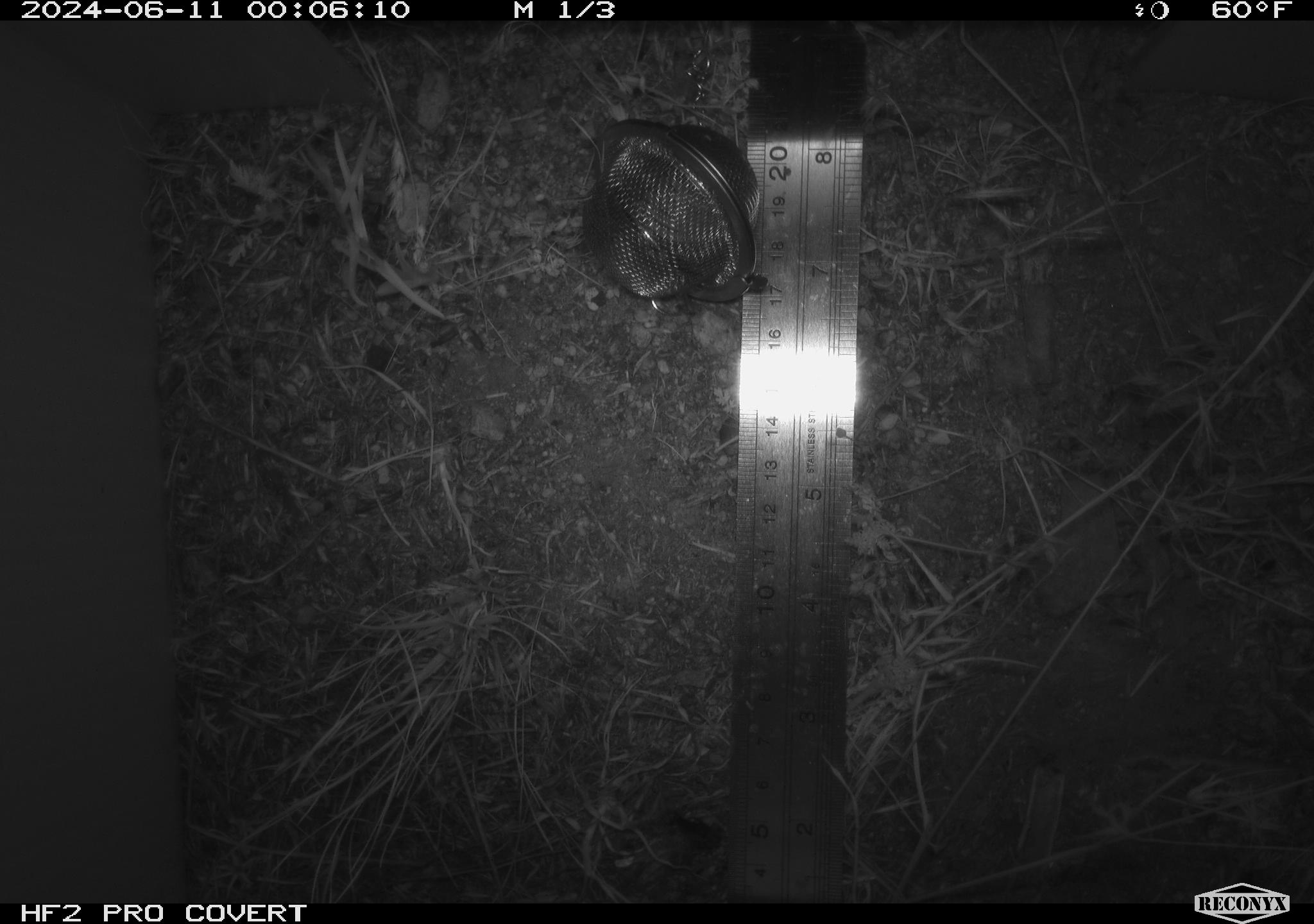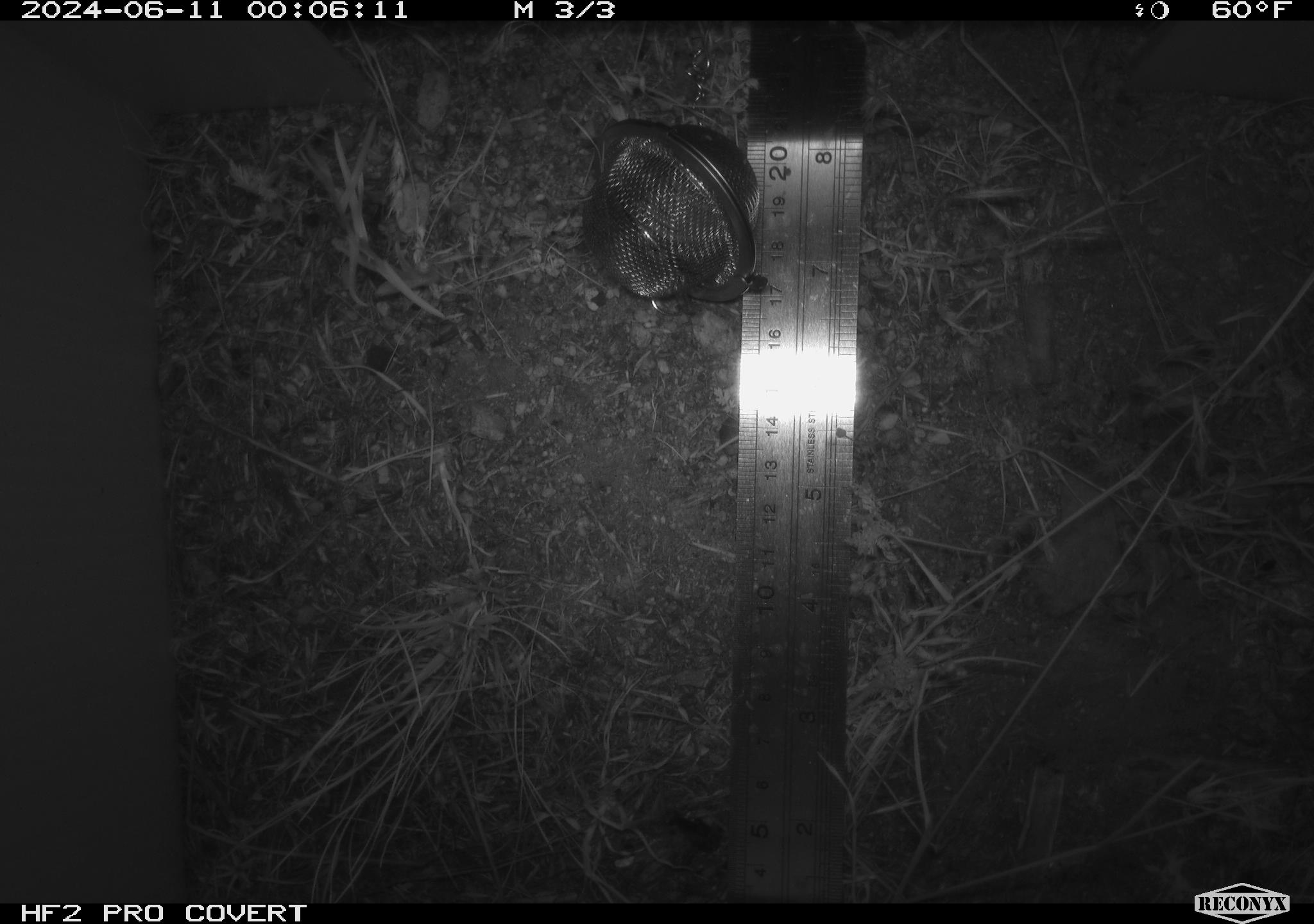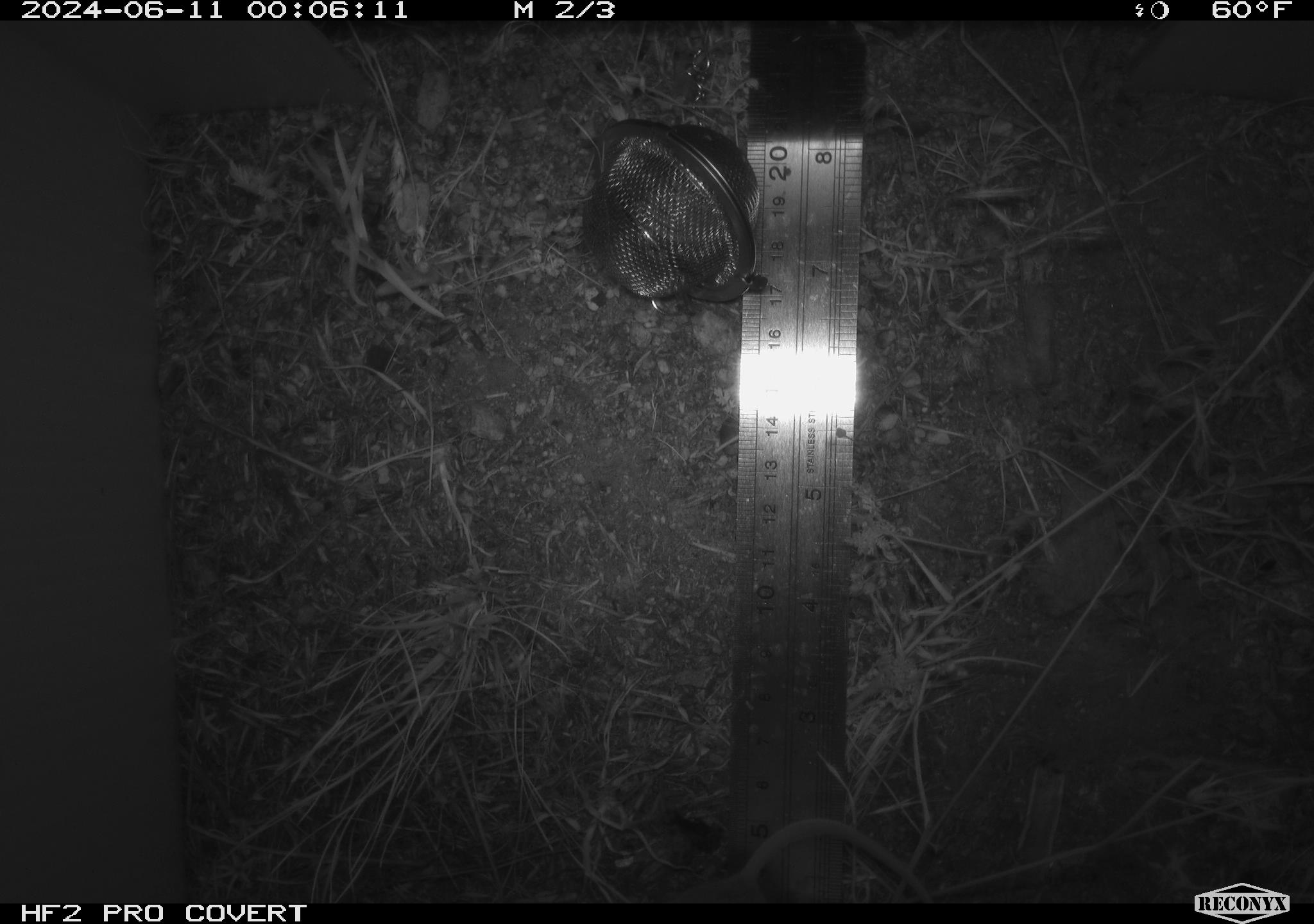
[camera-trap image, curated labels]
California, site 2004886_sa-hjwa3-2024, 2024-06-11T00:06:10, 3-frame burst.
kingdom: Animalia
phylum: Chordata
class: Mammalia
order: Rodentia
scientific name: Rodentia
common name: rodent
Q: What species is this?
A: Rodent (Rodentia).